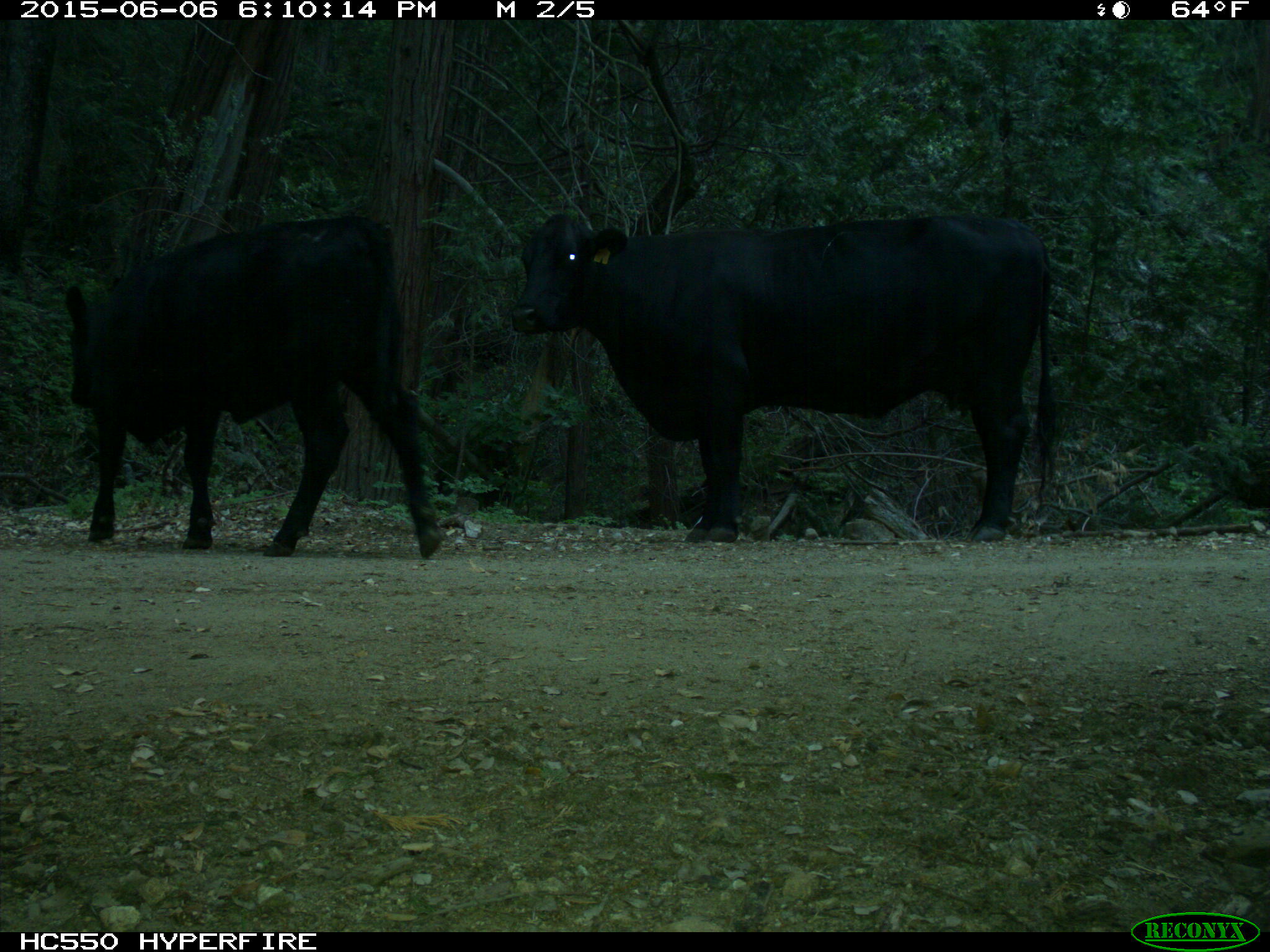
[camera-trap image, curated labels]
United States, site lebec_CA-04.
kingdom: Animalia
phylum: Chordata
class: Mammalia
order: Artiodactyla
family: Bovidae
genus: Bos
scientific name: Bos taurus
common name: domestic cow